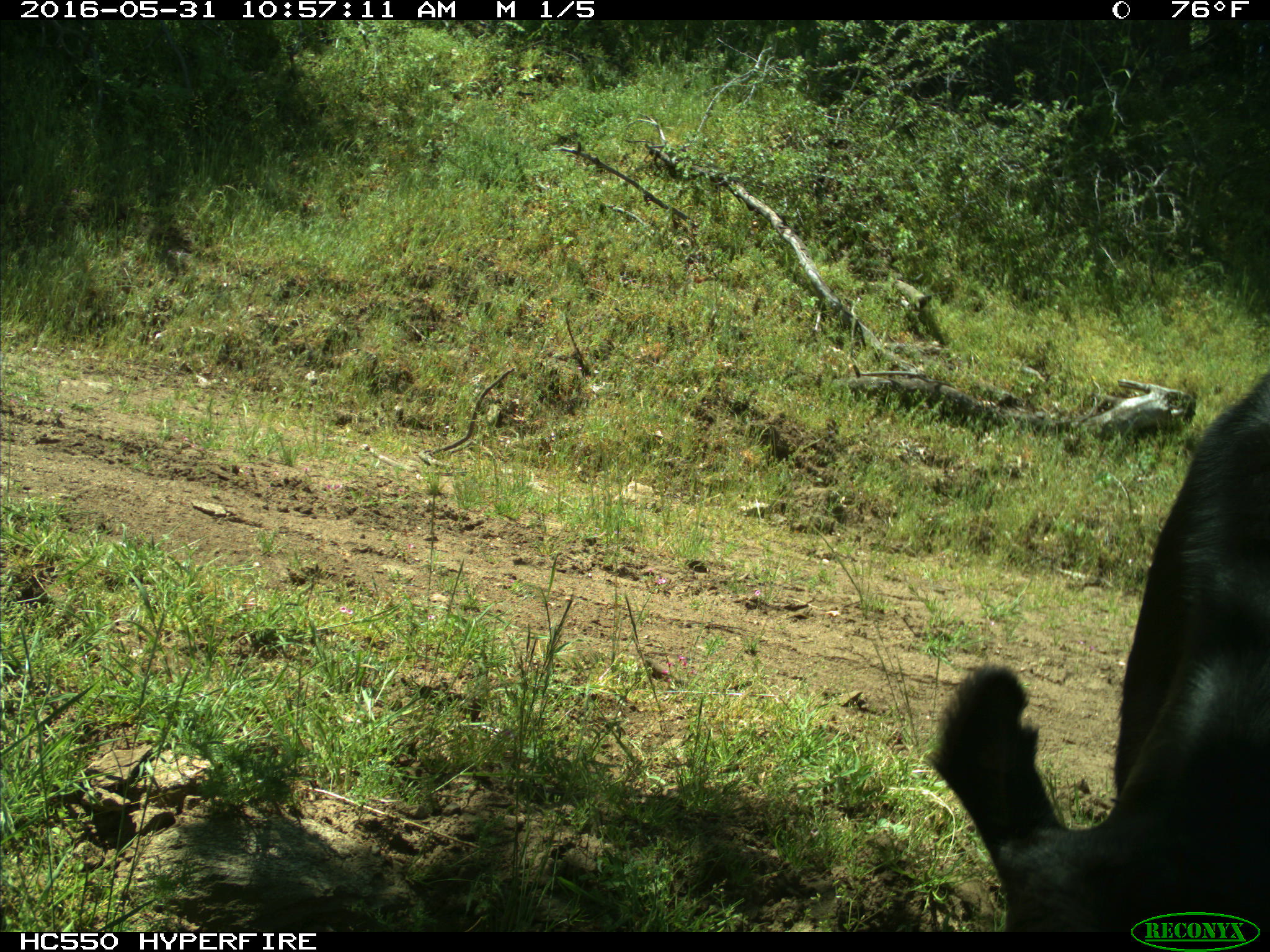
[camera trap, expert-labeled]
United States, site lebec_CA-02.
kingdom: Animalia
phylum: Chordata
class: Mammalia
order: Artiodactyla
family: Bovidae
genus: Bos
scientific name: Bos taurus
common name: domestic cow